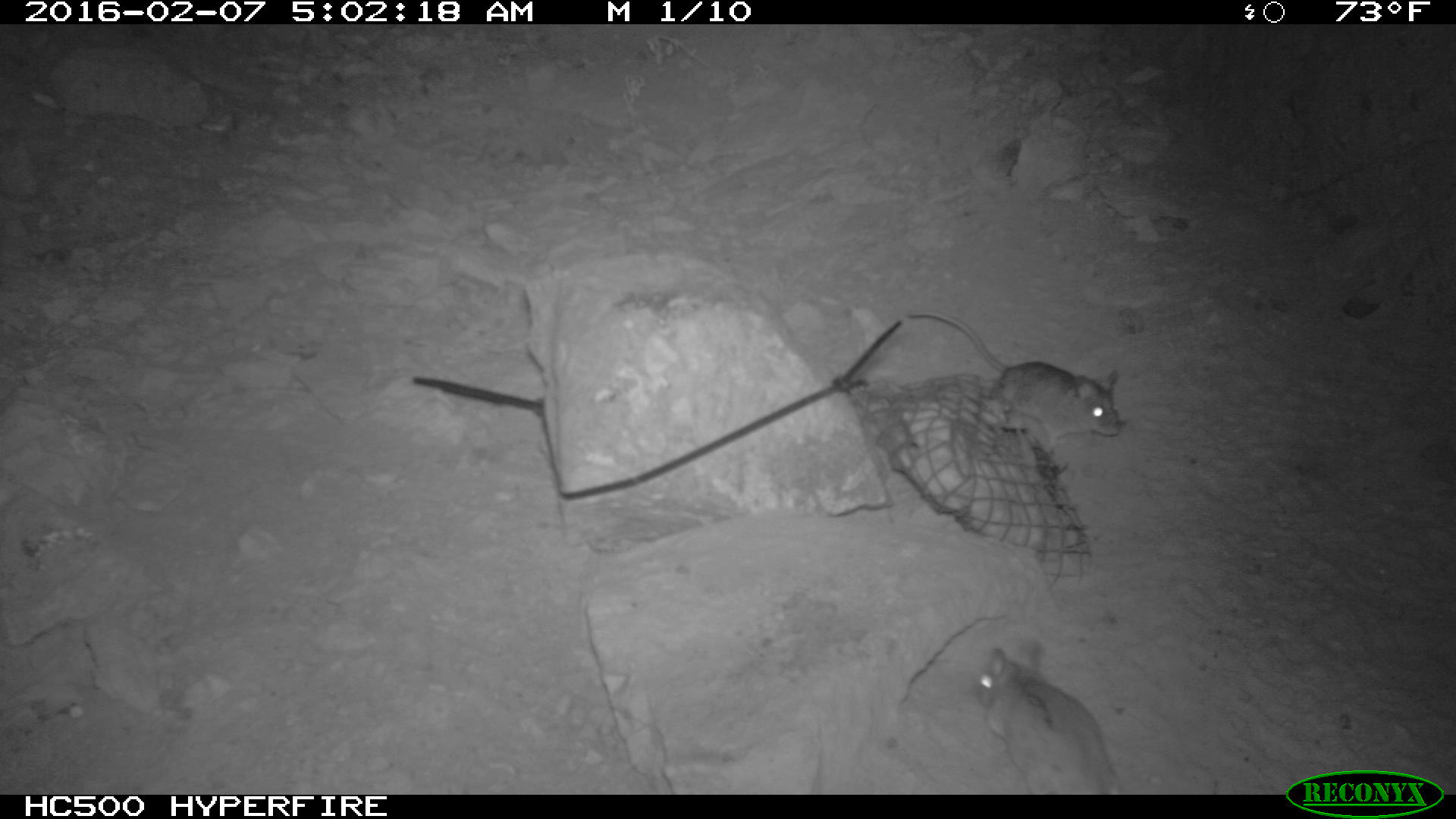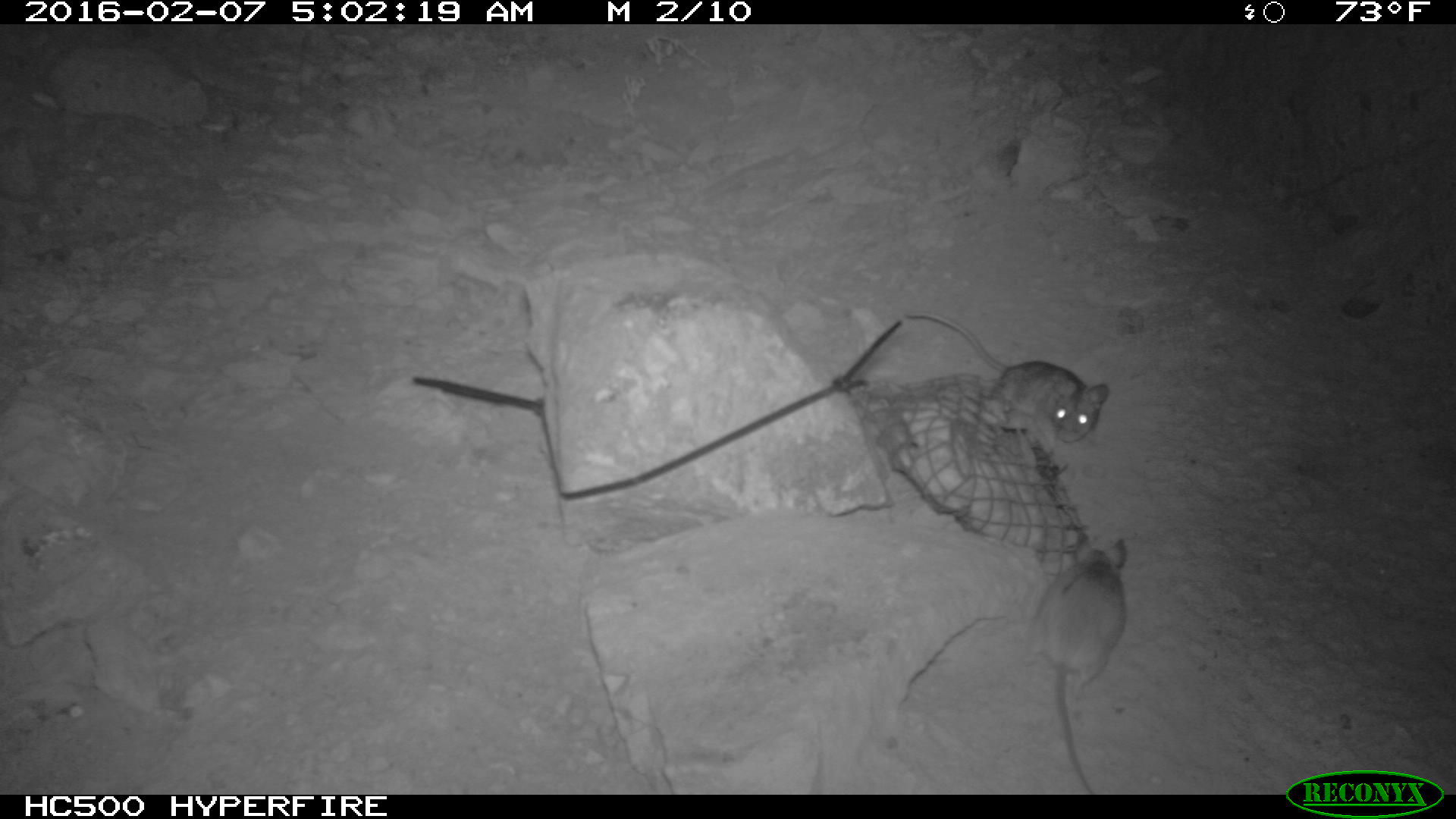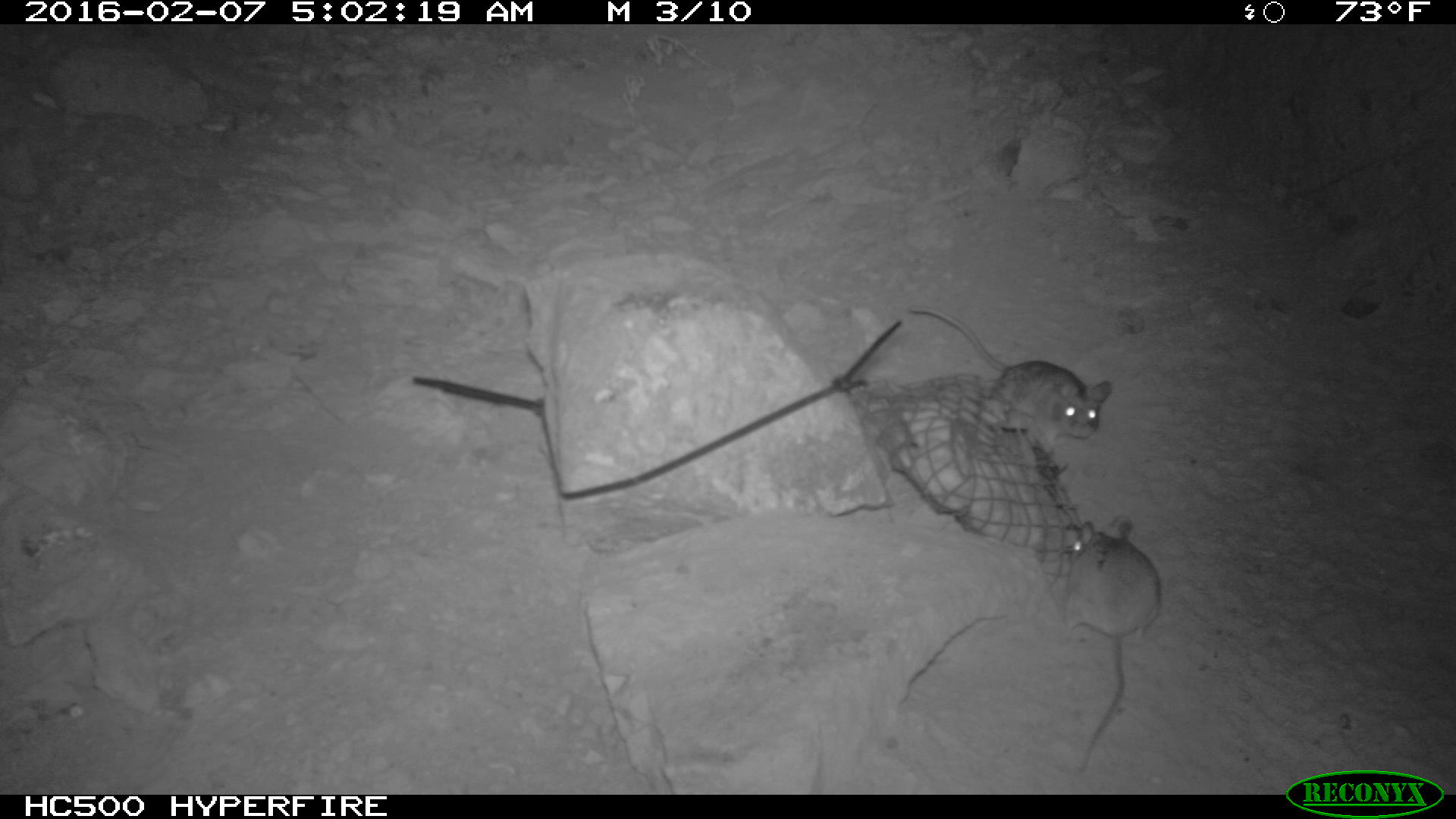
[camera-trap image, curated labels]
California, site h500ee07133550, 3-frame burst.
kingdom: Animalia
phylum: Chordata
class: Mammalia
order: Rodentia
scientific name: Rodentia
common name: rodent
Rodent (Rodentia).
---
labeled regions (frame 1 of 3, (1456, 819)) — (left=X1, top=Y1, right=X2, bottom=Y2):
rodent: (left=906, top=306, right=1124, bottom=450); (left=972, top=637, right=1122, bottom=793)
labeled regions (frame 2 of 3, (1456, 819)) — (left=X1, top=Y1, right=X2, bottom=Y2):
rodent: (left=904, top=310, right=1107, bottom=447); (left=1022, top=534, right=1127, bottom=794)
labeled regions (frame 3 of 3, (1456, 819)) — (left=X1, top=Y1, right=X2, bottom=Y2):
rodent: (left=908, top=305, right=1112, bottom=449); (left=1062, top=516, right=1162, bottom=644)